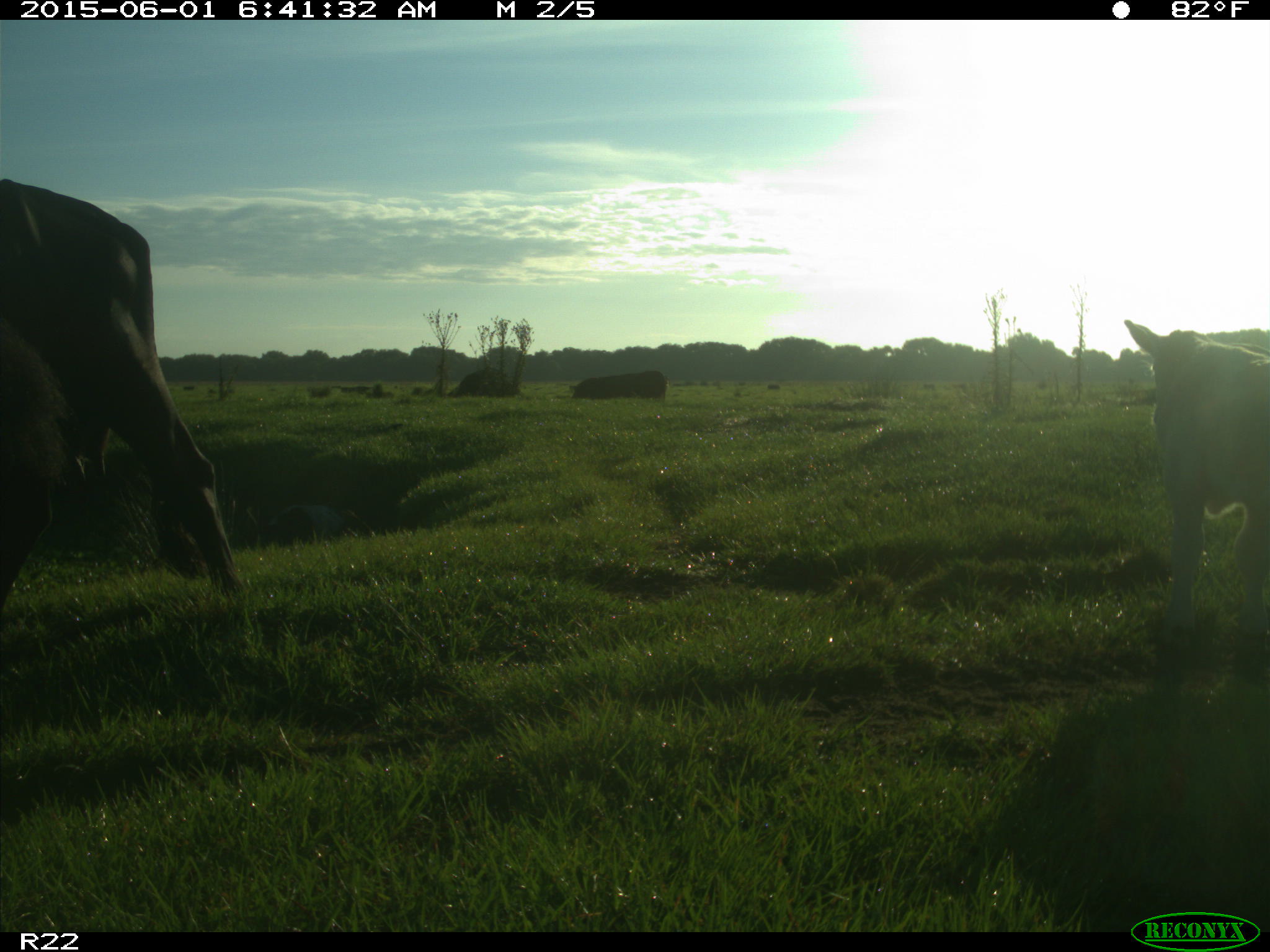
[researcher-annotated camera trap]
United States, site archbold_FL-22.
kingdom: Animalia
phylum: Chordata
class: Mammalia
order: Artiodactyla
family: Bovidae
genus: Bos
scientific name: Bos taurus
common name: domestic cow